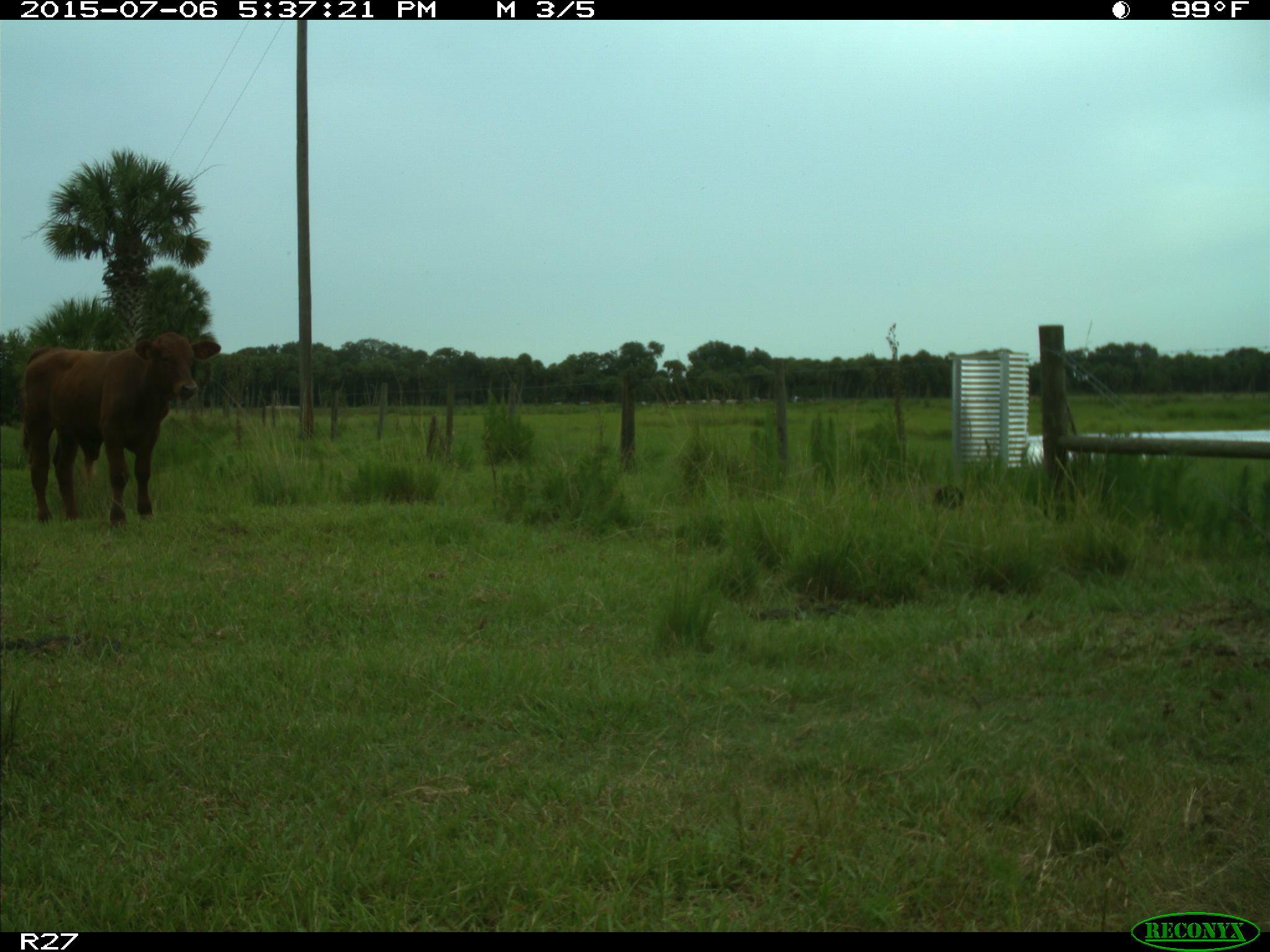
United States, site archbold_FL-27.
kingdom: Animalia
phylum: Chordata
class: Mammalia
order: Artiodactyla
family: Bovidae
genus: Bos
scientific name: Bos taurus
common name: domestic cow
Bos taurus (domestic cow).